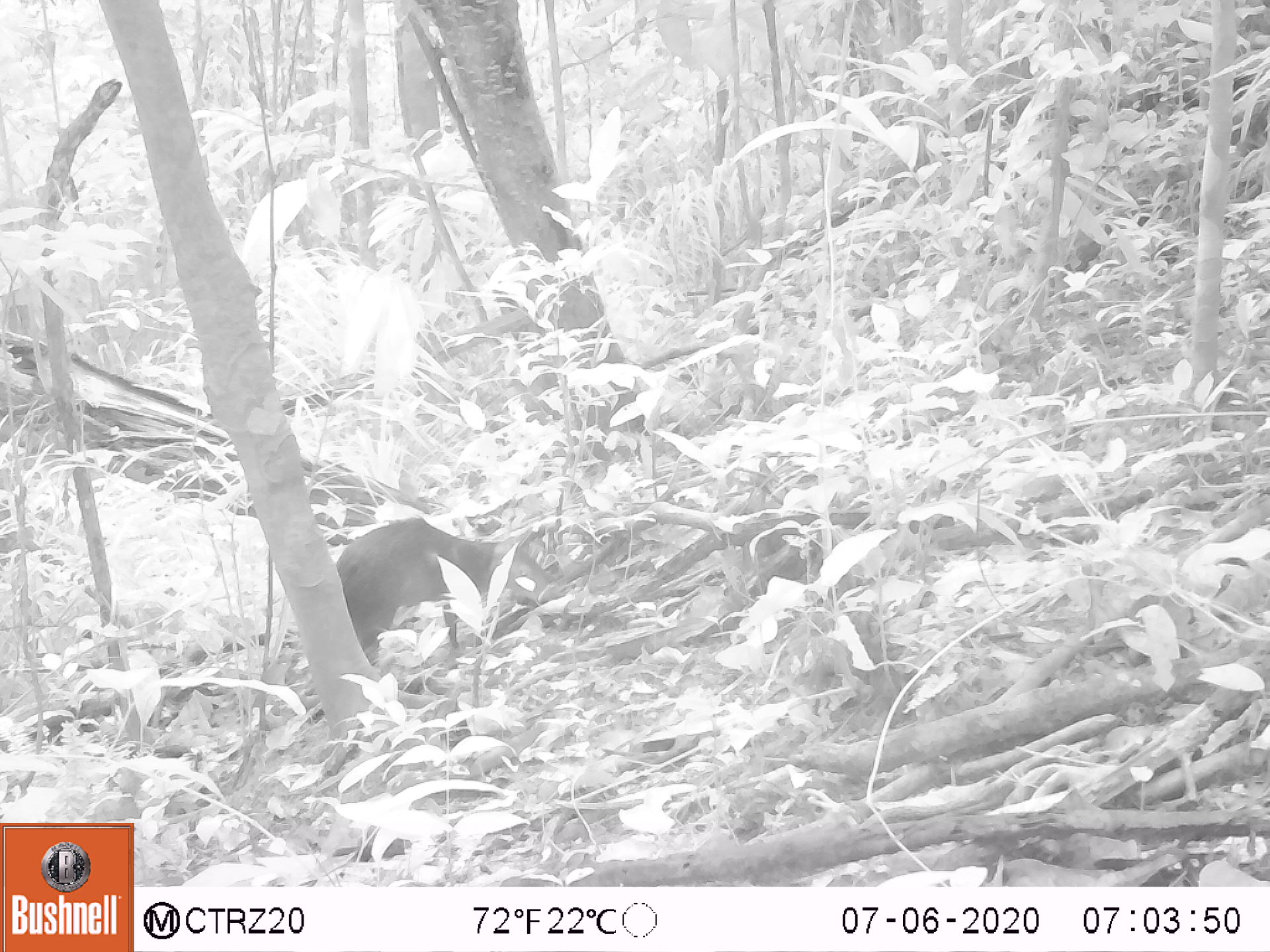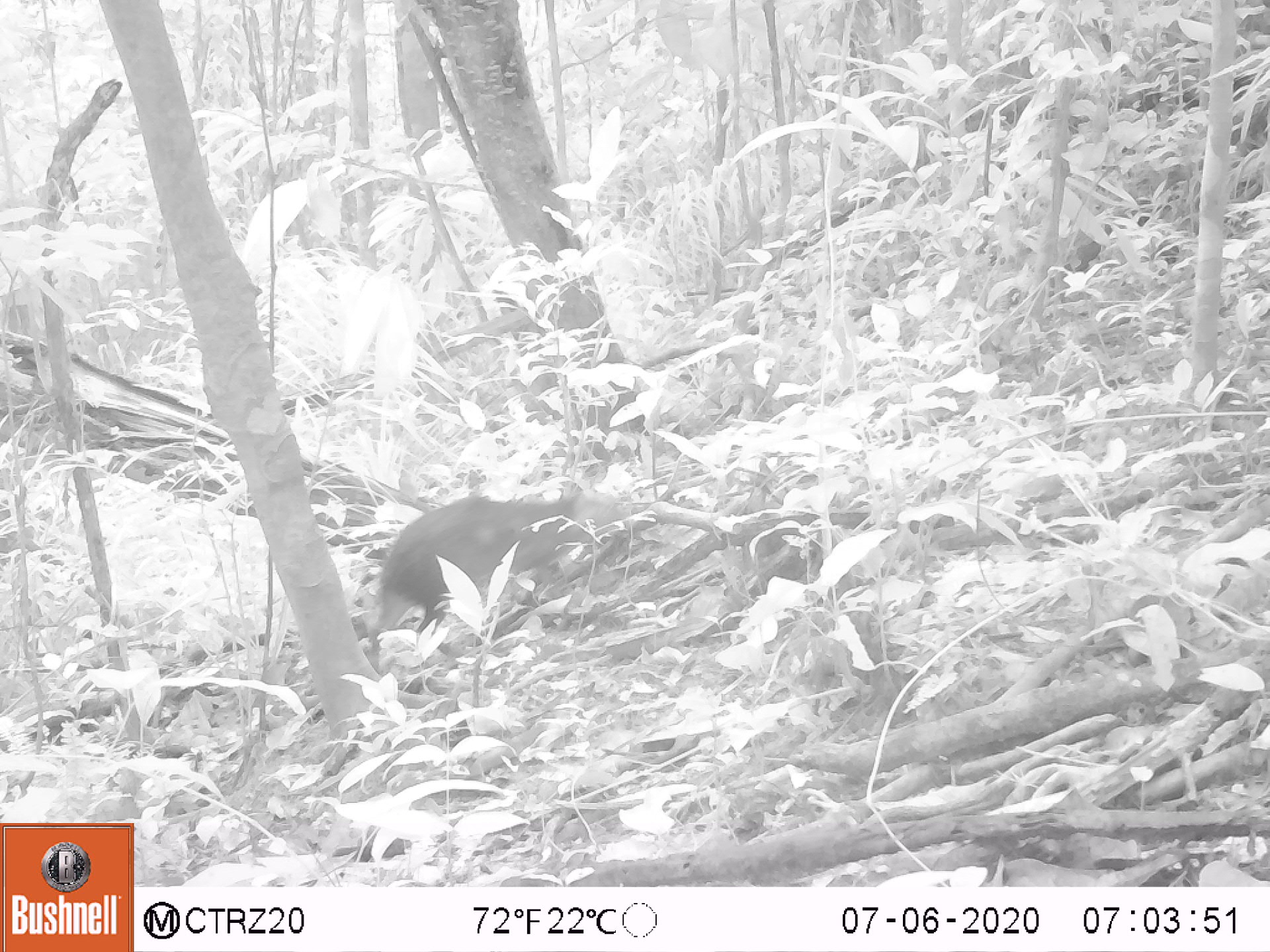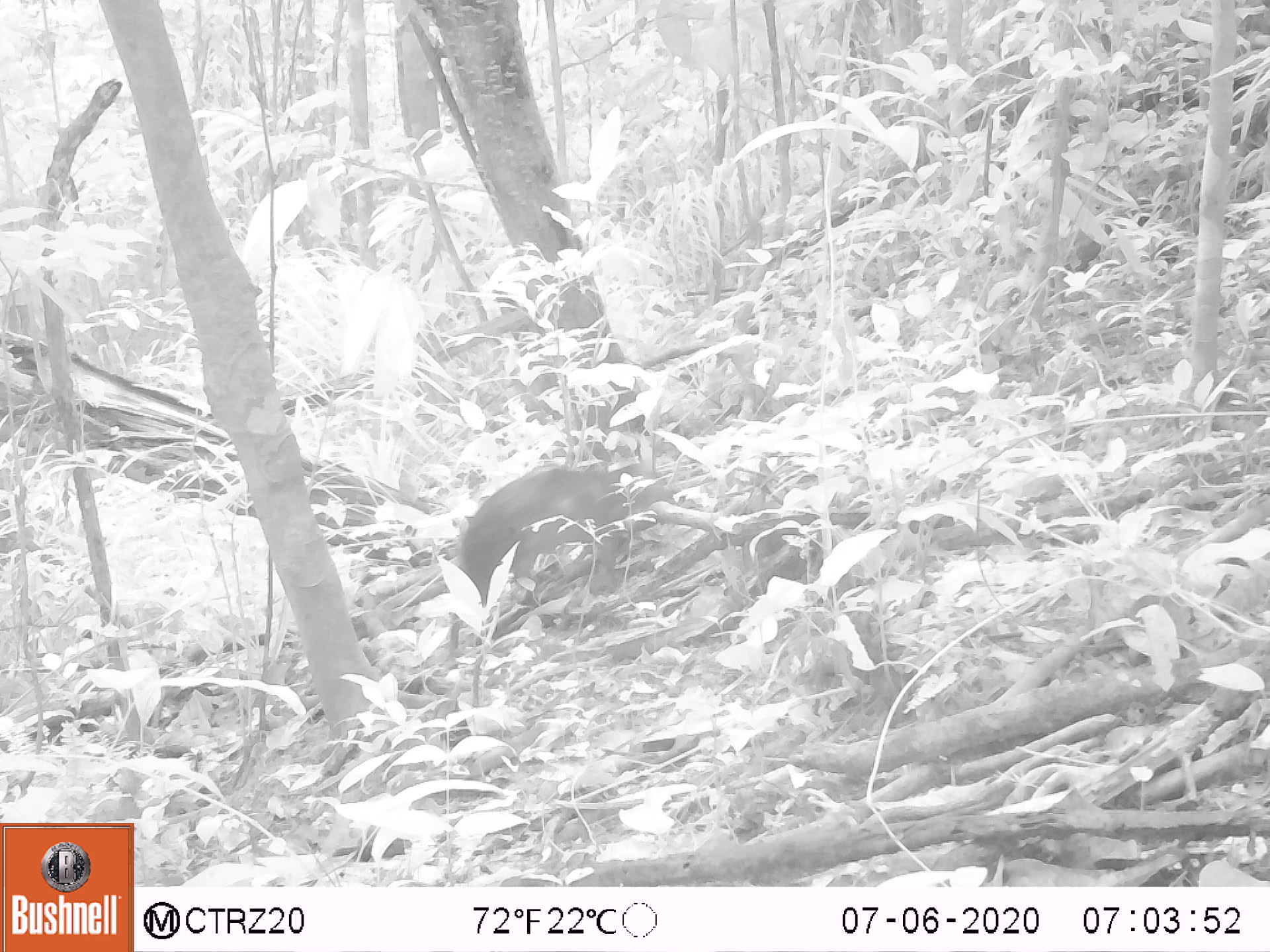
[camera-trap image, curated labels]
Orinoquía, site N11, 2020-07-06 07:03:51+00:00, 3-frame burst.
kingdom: Animalia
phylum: Chordata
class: Mammalia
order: Rodentia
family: Dasyproctidae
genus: Dasyprocta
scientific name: Dasyprocta fuliginosa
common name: black agouti